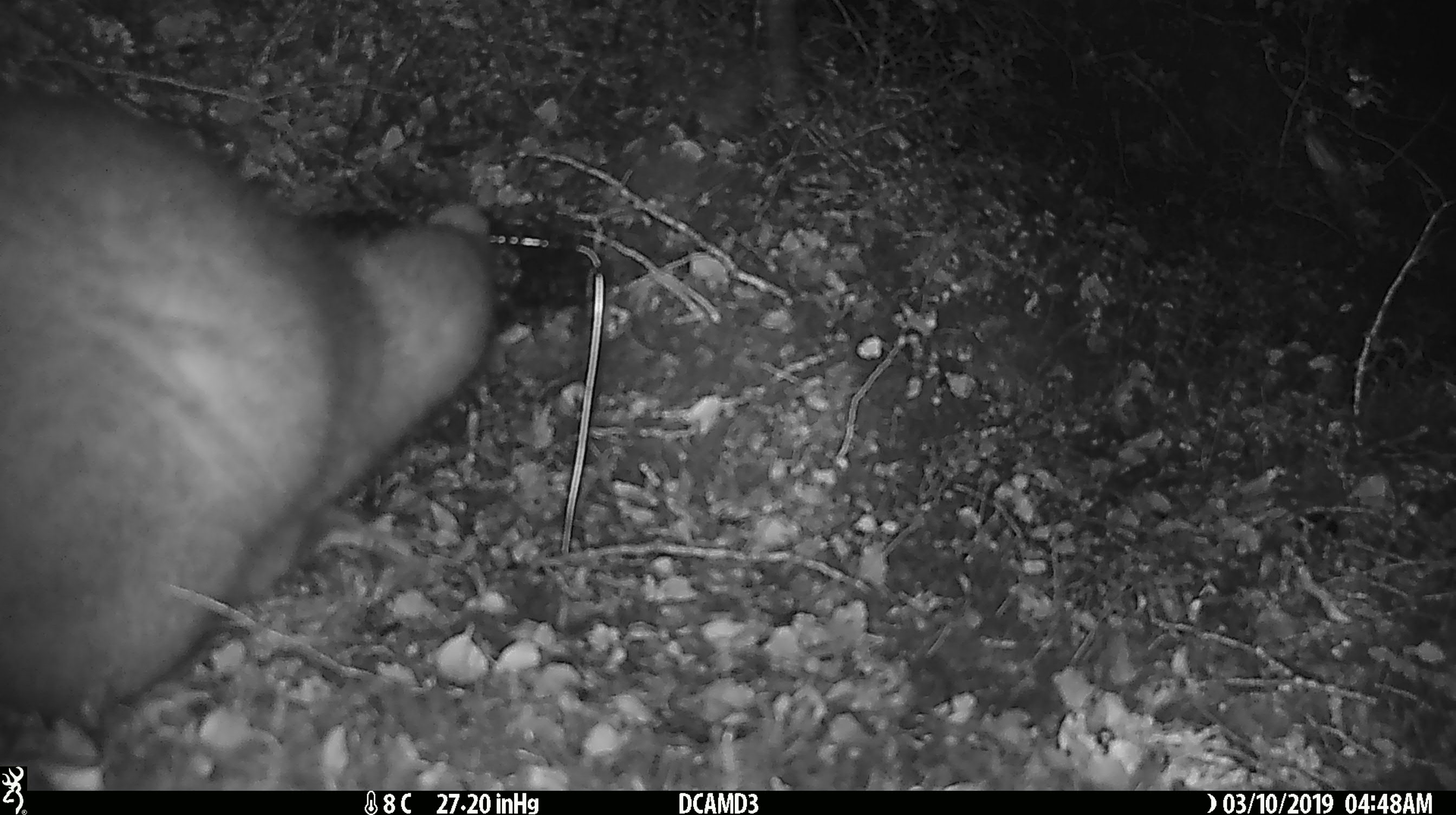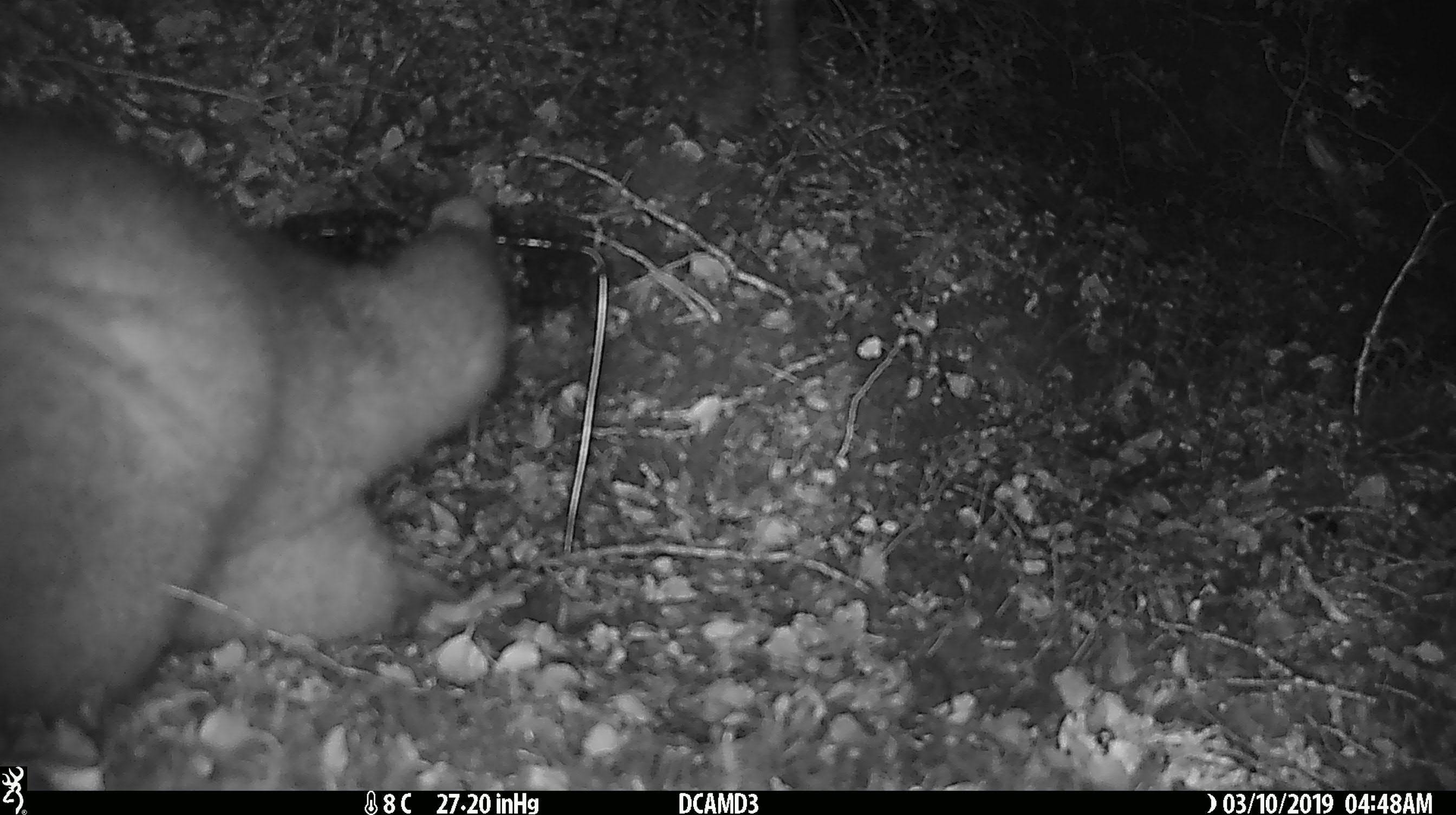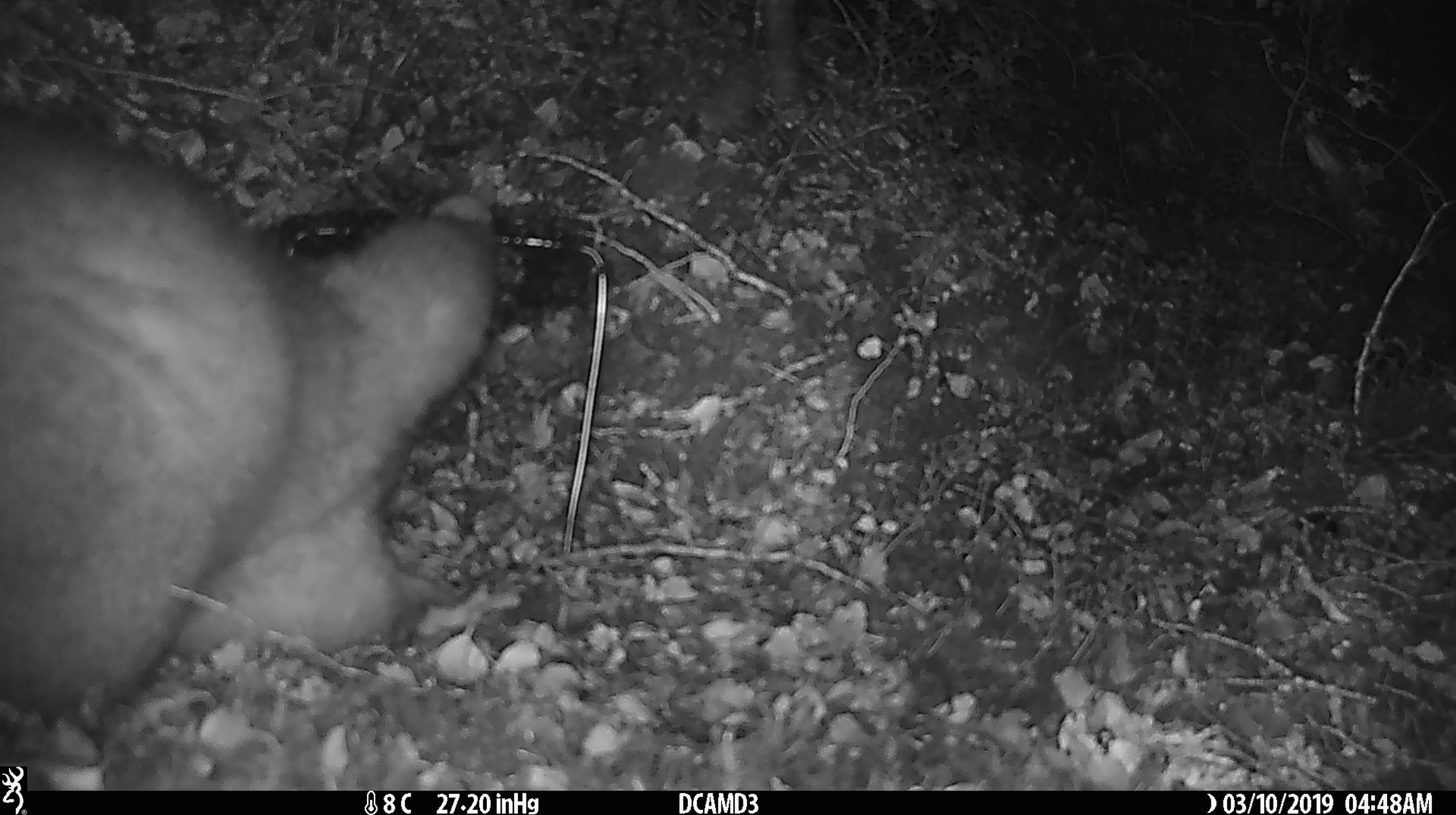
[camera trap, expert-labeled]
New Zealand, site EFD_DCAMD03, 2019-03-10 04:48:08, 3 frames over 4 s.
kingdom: Animalia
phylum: Chordata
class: Mammalia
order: Diprotodontia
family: Phalangeridae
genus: Trichosurus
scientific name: Trichosurus vulpecula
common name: common brushtail possum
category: possum